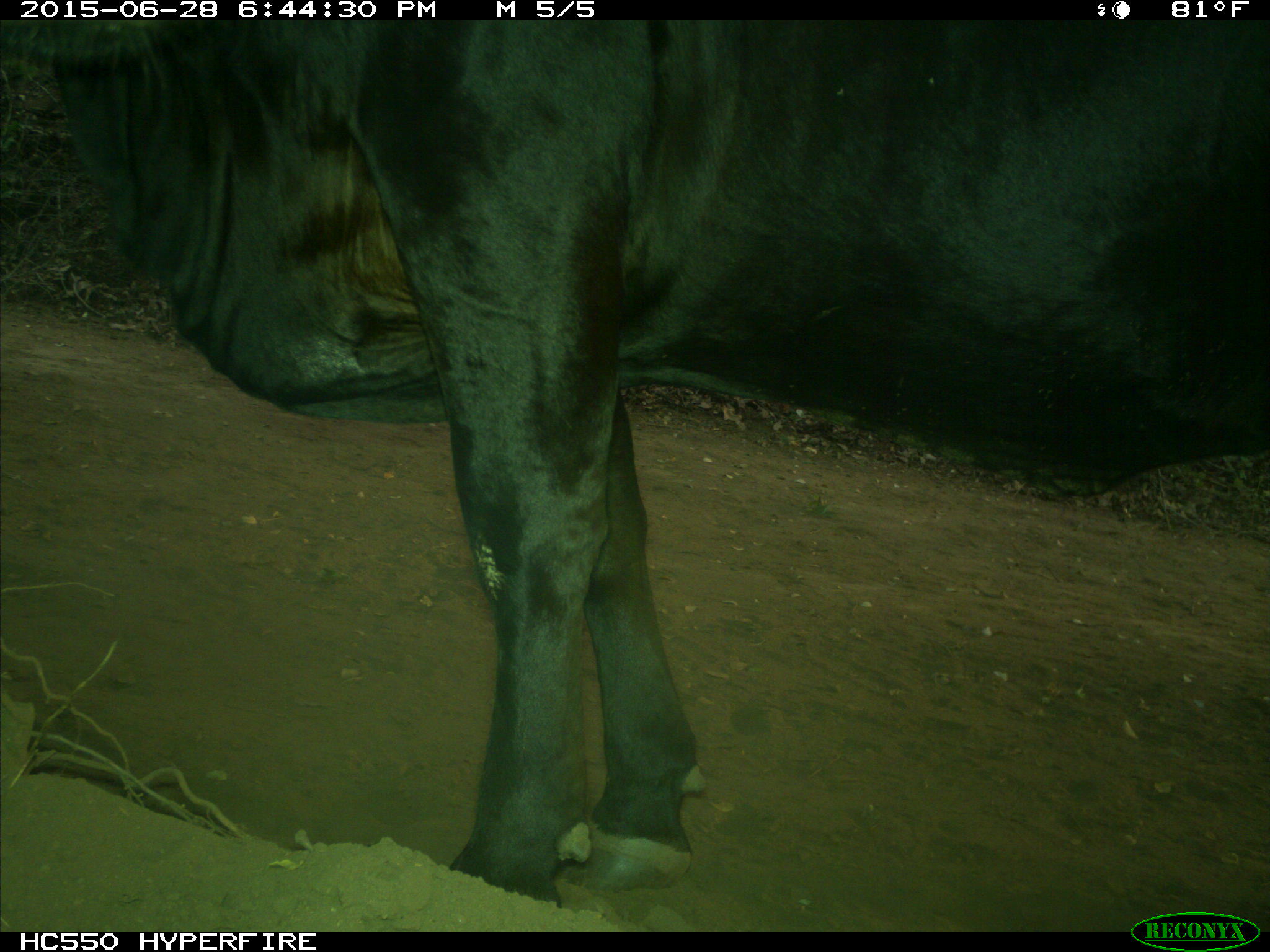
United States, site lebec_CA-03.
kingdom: Animalia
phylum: Chordata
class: Mammalia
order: Artiodactyla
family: Bovidae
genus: Bos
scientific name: Bos taurus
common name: domestic cow